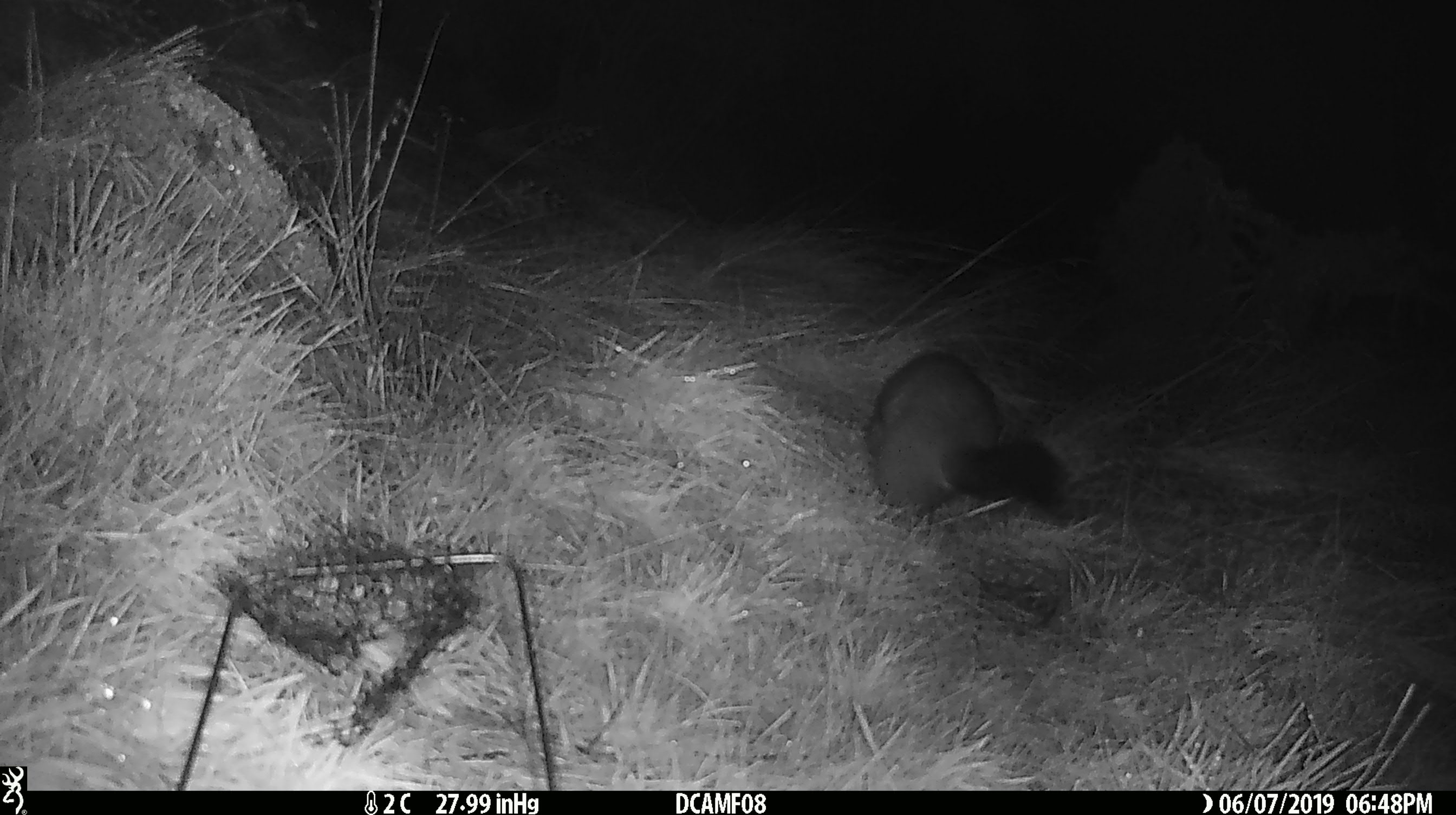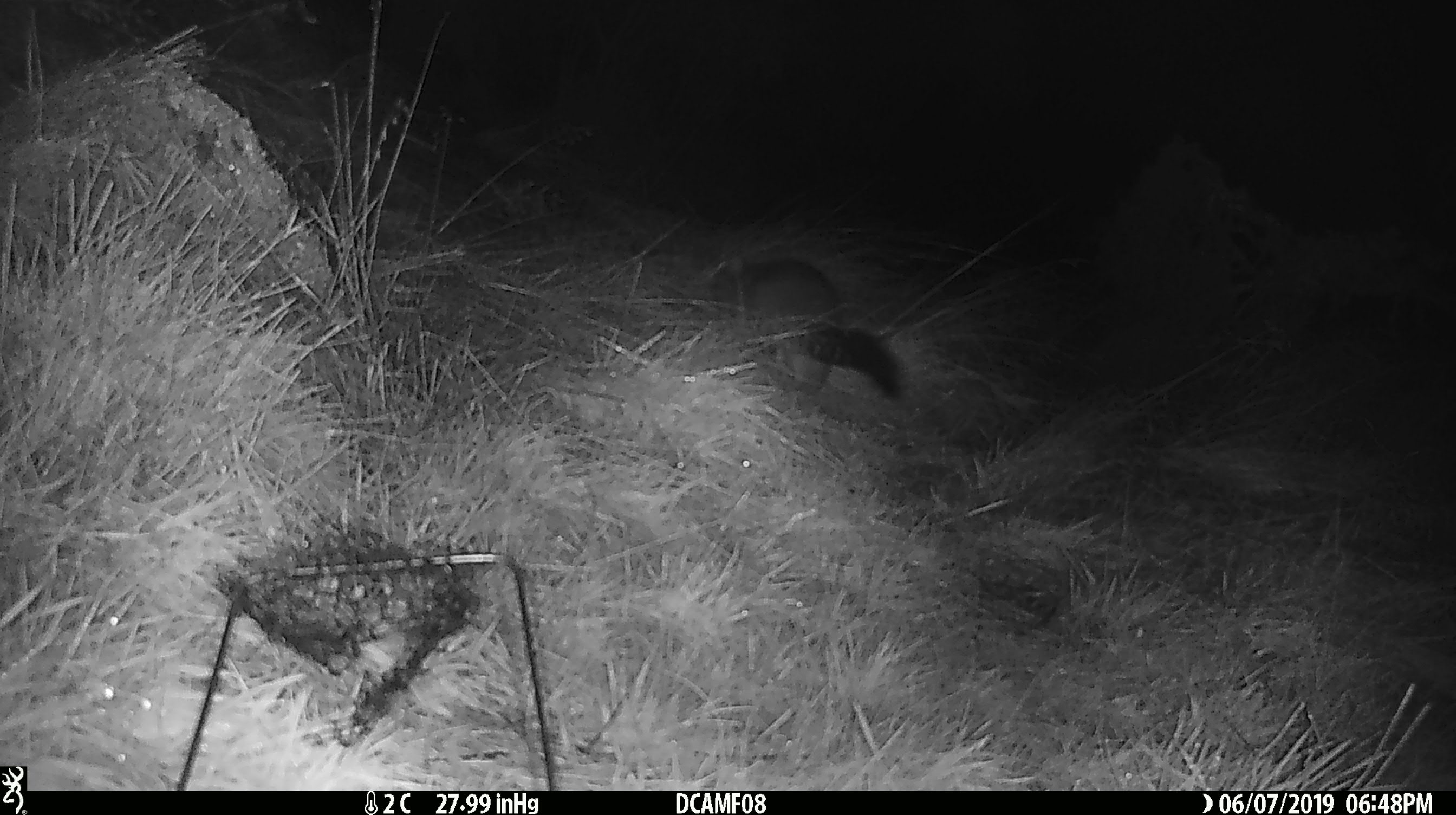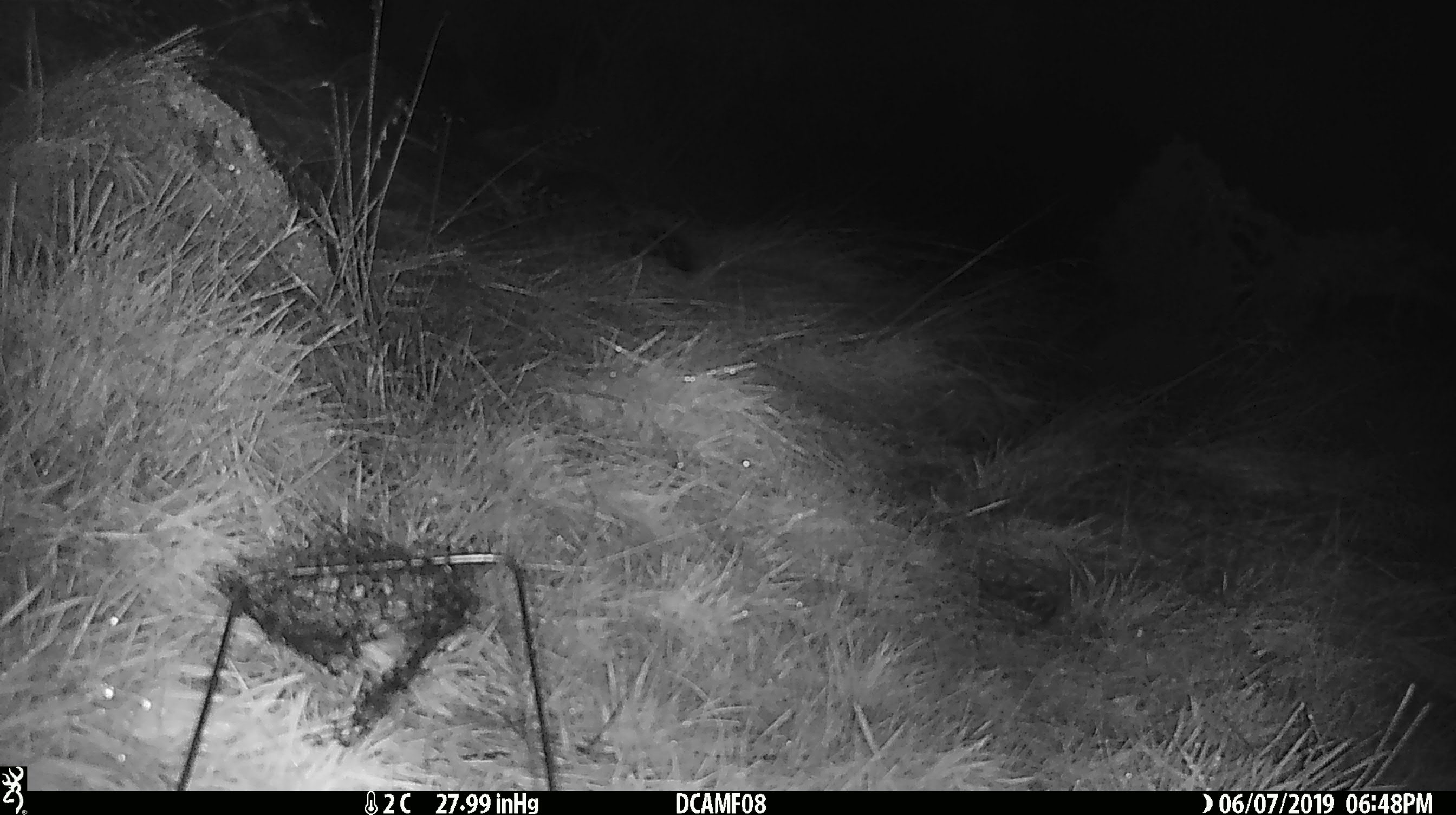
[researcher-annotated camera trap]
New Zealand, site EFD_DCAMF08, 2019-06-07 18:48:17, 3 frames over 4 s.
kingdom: Animalia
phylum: Chordata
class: Mammalia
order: Diprotodontia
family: Phalangeridae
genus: Trichosurus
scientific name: Trichosurus vulpecula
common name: common brushtail possum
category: possum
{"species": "possum (common brushtail possum) (Trichosurus vulpecula)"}